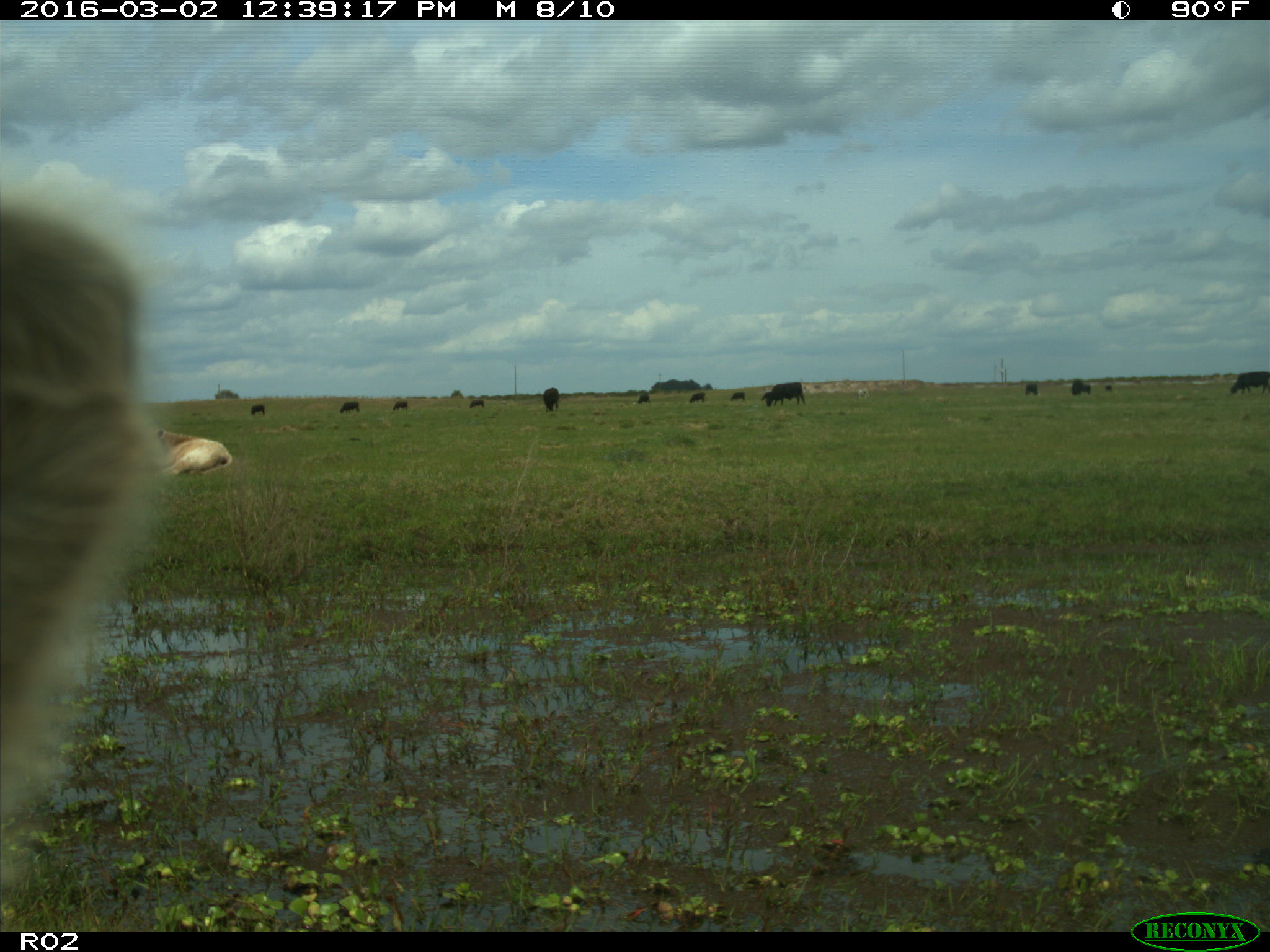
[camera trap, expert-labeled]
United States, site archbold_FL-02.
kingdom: Animalia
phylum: Chordata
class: Mammalia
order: Artiodactyla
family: Bovidae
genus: Bos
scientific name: Bos taurus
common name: domestic cow